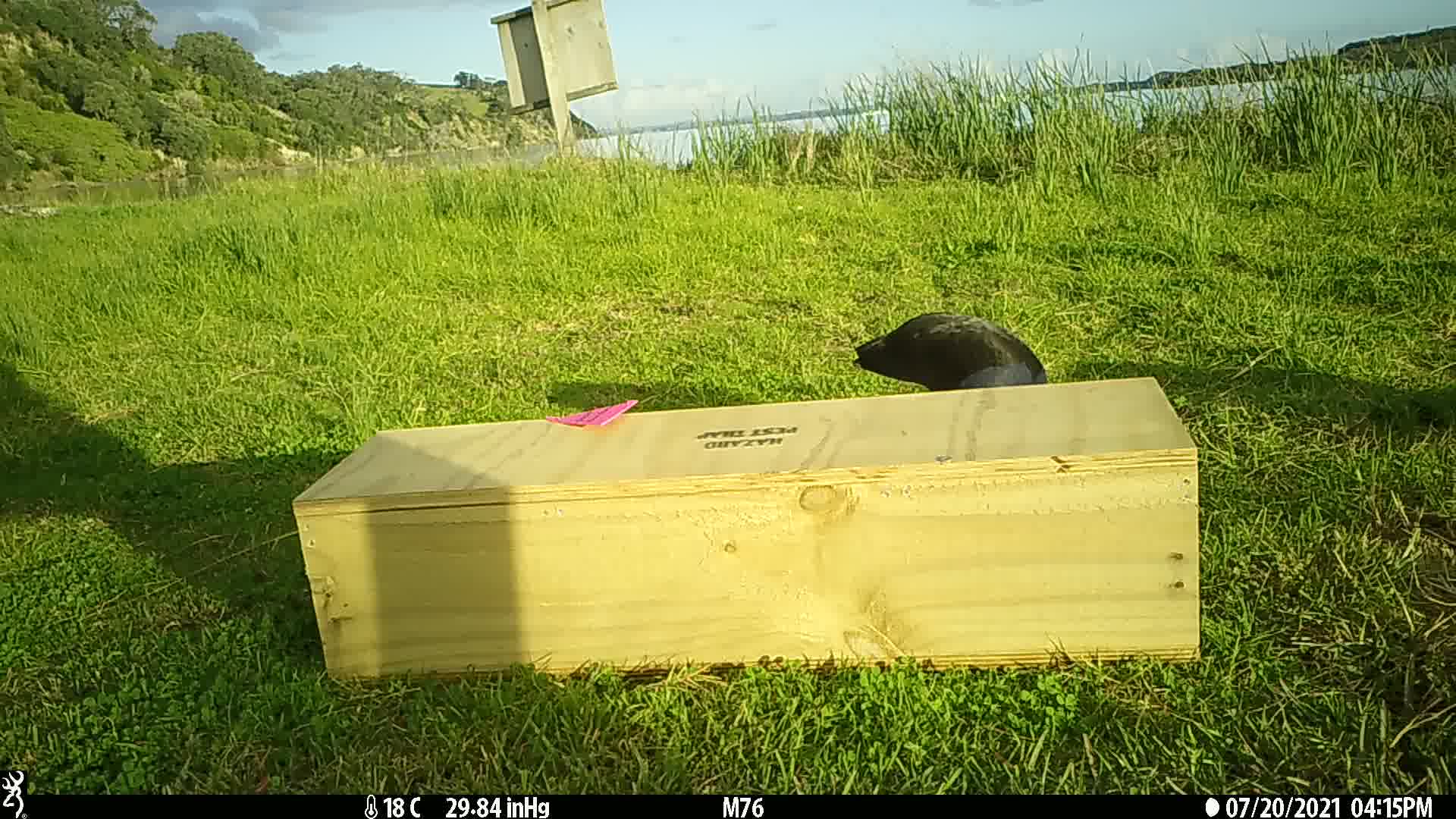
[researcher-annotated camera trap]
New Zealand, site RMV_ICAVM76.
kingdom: Animalia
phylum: Chordata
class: Aves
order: Gruiformes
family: Rallidae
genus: Porphyrio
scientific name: Porphyrio melanotus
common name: australasian swamphen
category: pukeko